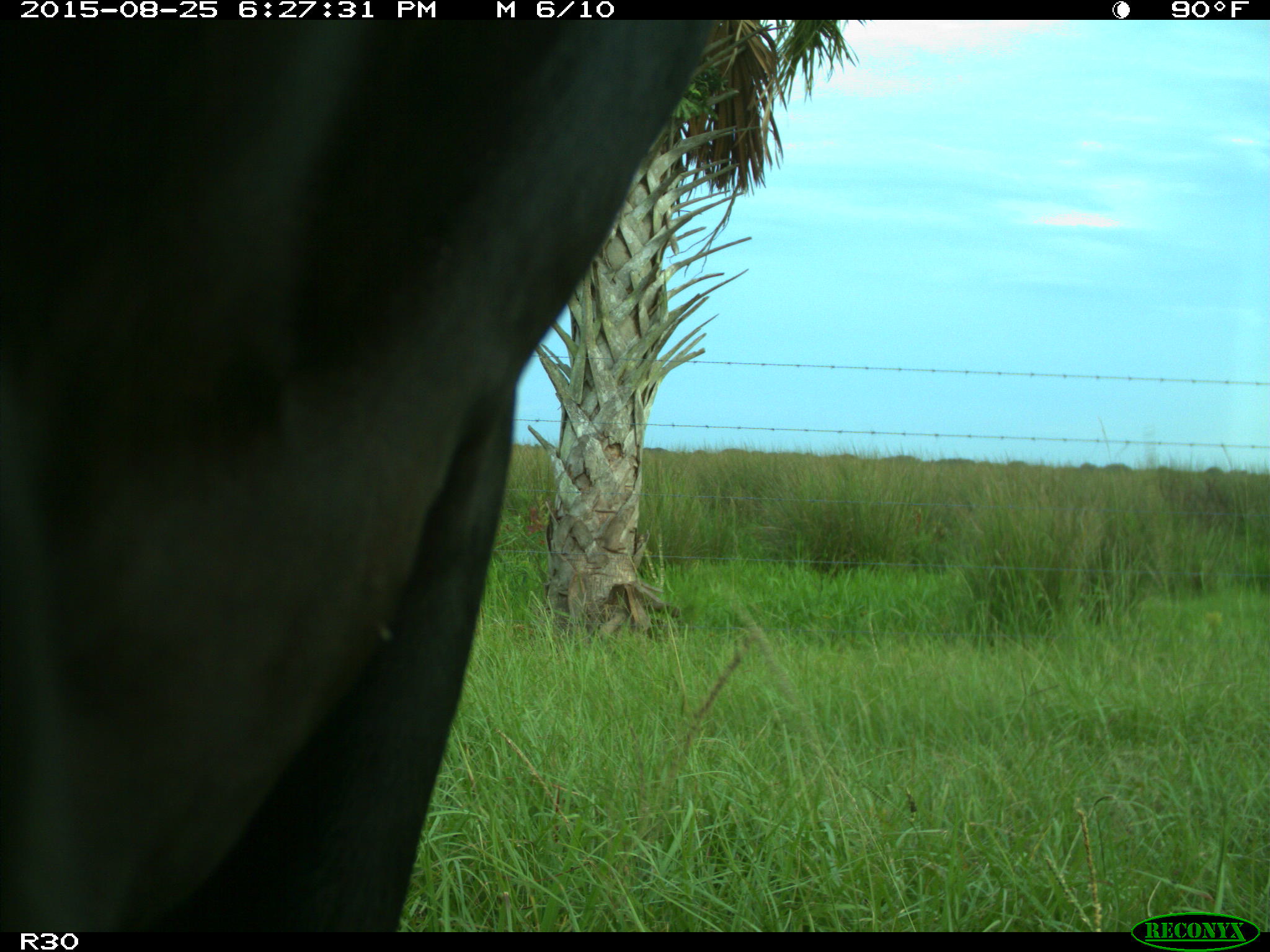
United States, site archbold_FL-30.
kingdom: Animalia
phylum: Chordata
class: Mammalia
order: Artiodactyla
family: Bovidae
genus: Bos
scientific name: Bos taurus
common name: domestic cow